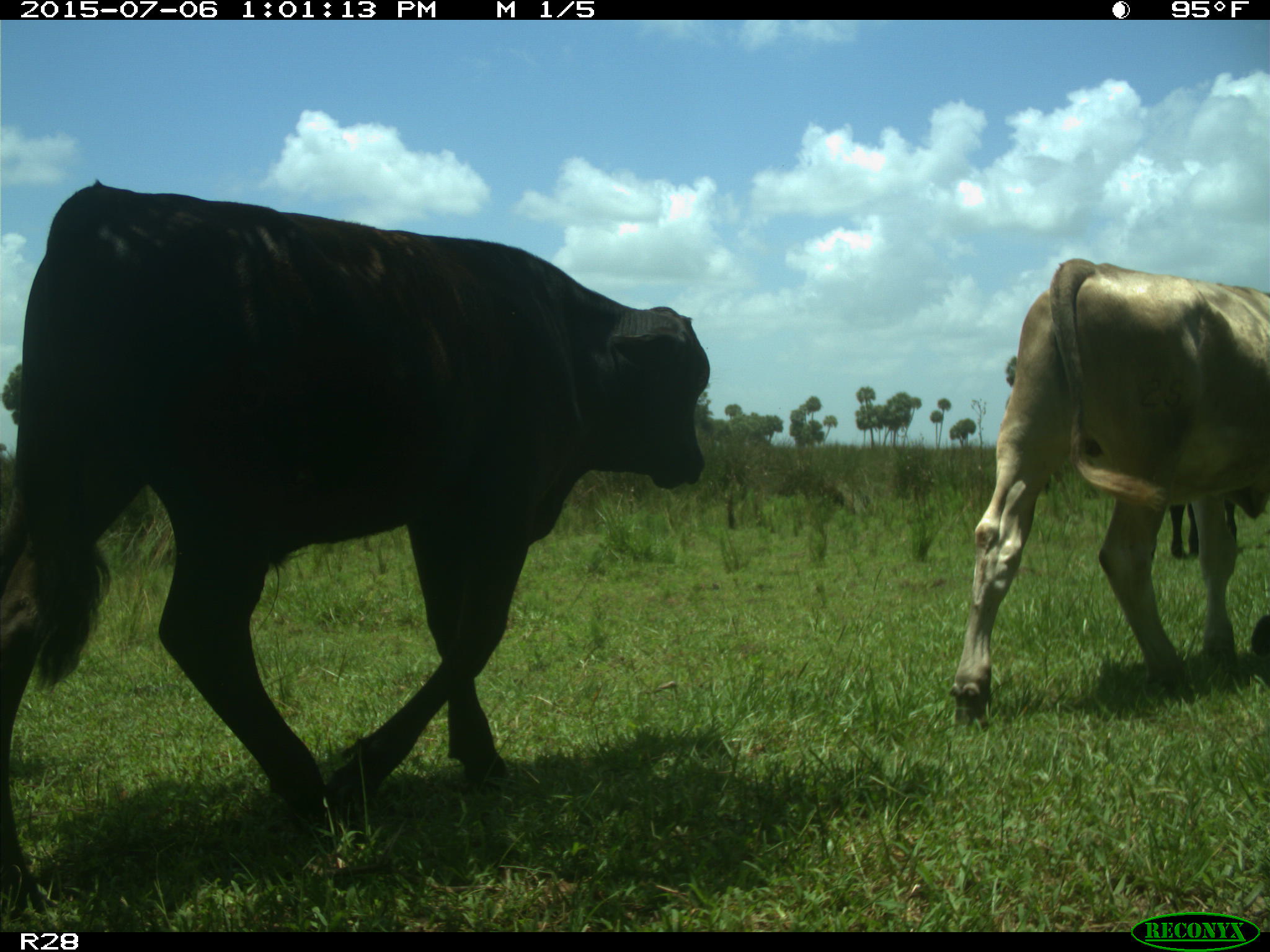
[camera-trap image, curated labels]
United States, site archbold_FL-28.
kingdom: Animalia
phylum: Chordata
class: Mammalia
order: Artiodactyla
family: Bovidae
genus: Bos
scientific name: Bos taurus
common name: domestic cow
Bos taurus (domestic cow).